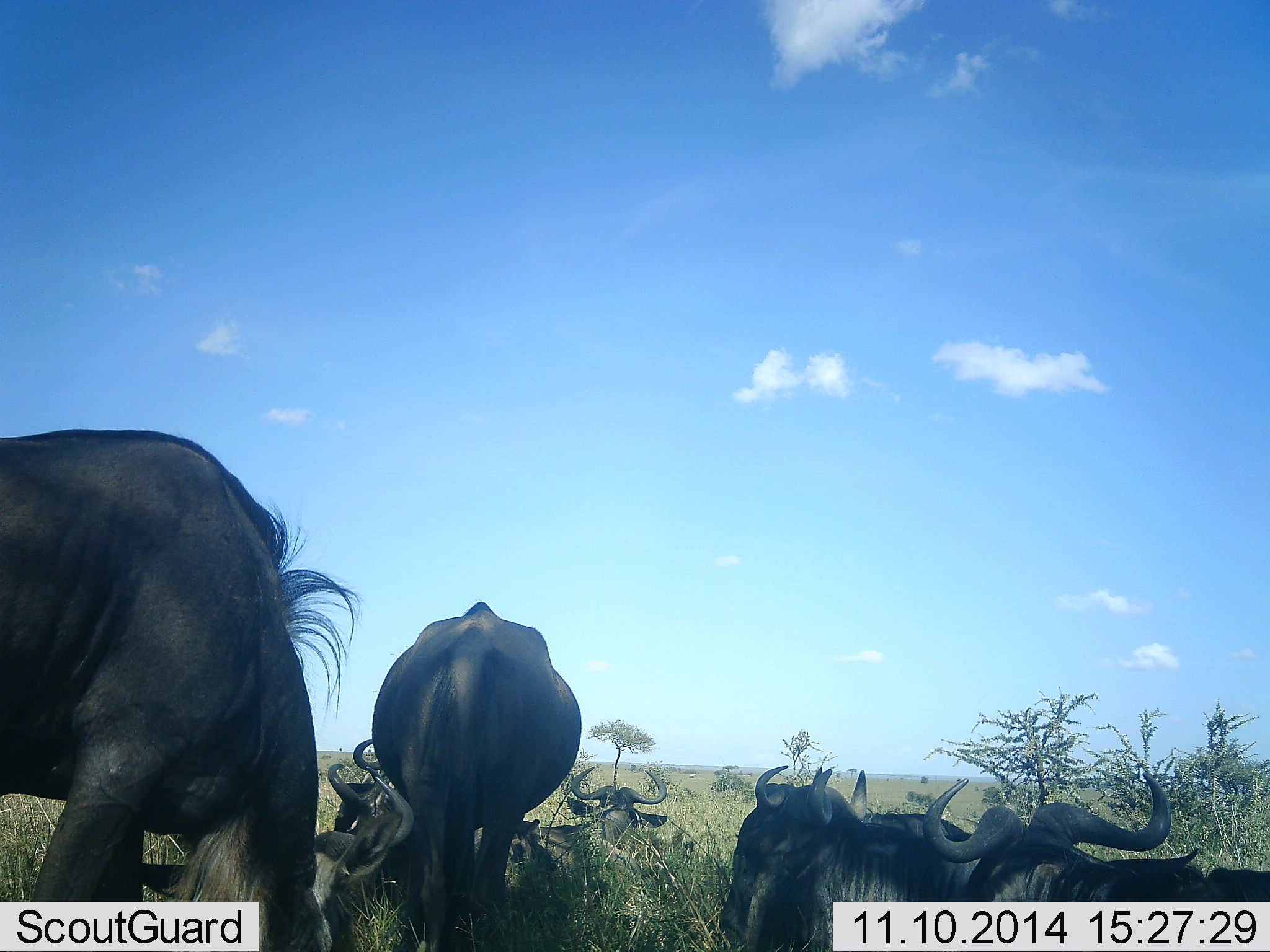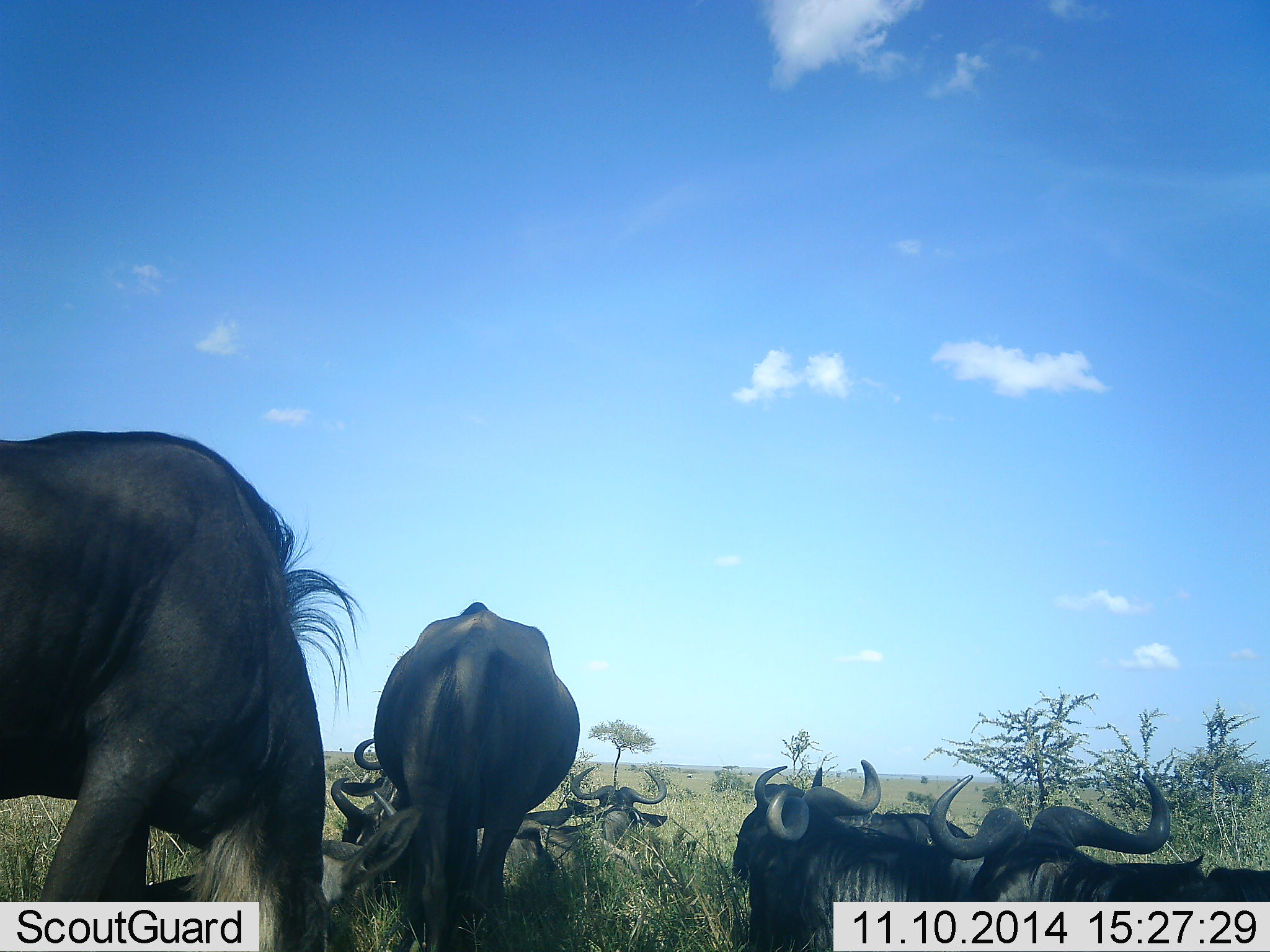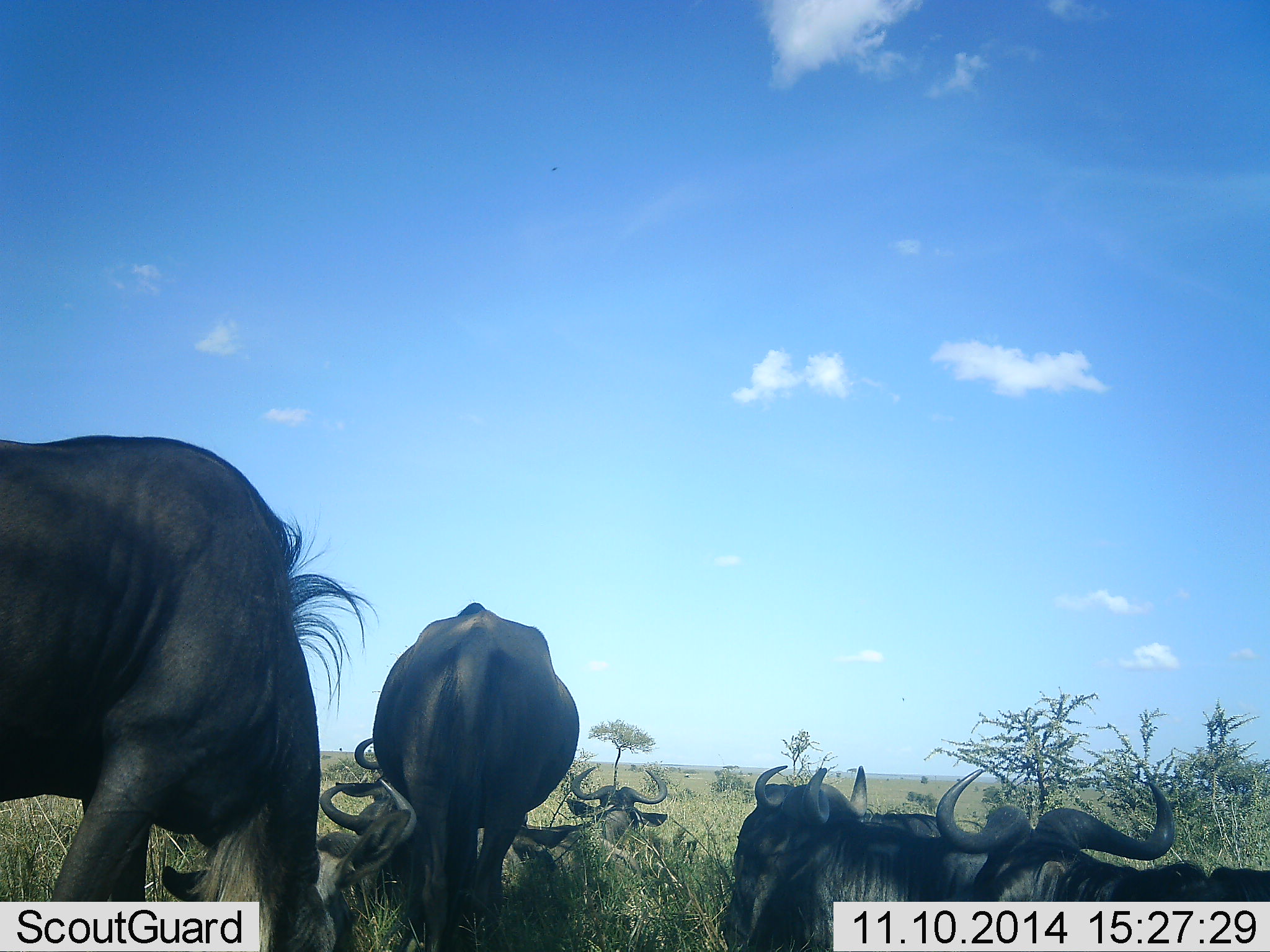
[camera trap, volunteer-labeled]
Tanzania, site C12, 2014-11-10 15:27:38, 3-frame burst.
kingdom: Animalia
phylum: Chordata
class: Mammalia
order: Artiodactyla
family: Bovidae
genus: Connochaetes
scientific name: Connochaetes taurinus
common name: blue wildebeest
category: wildebeest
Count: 8.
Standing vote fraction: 50%.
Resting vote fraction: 70%.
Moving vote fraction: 30%.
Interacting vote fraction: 10%.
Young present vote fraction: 0%.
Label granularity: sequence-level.